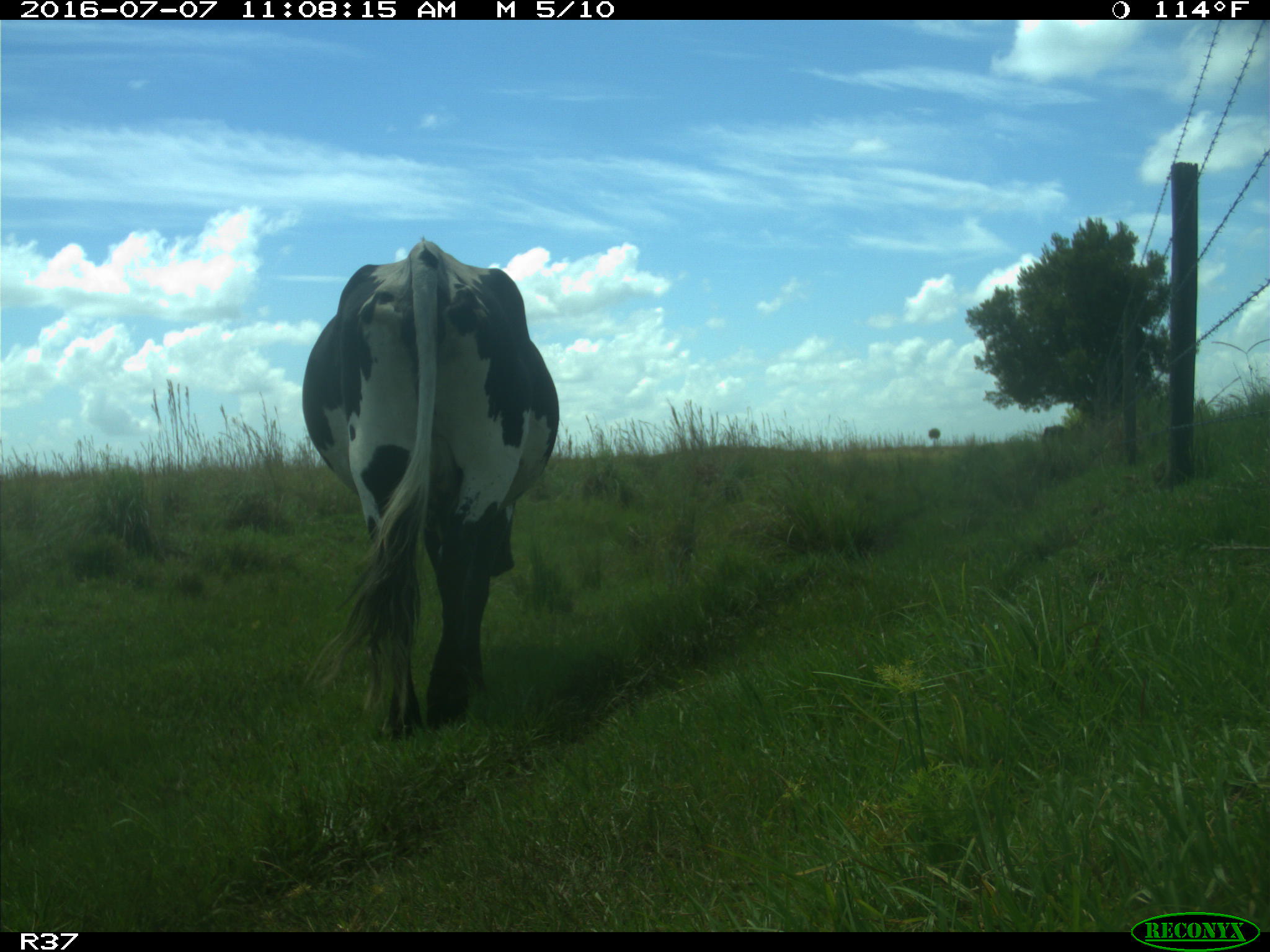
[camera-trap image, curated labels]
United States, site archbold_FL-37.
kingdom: Animalia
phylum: Chordata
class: Mammalia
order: Artiodactyla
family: Bovidae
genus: Bos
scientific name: Bos taurus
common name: domestic cow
Bos taurus (domestic cow).